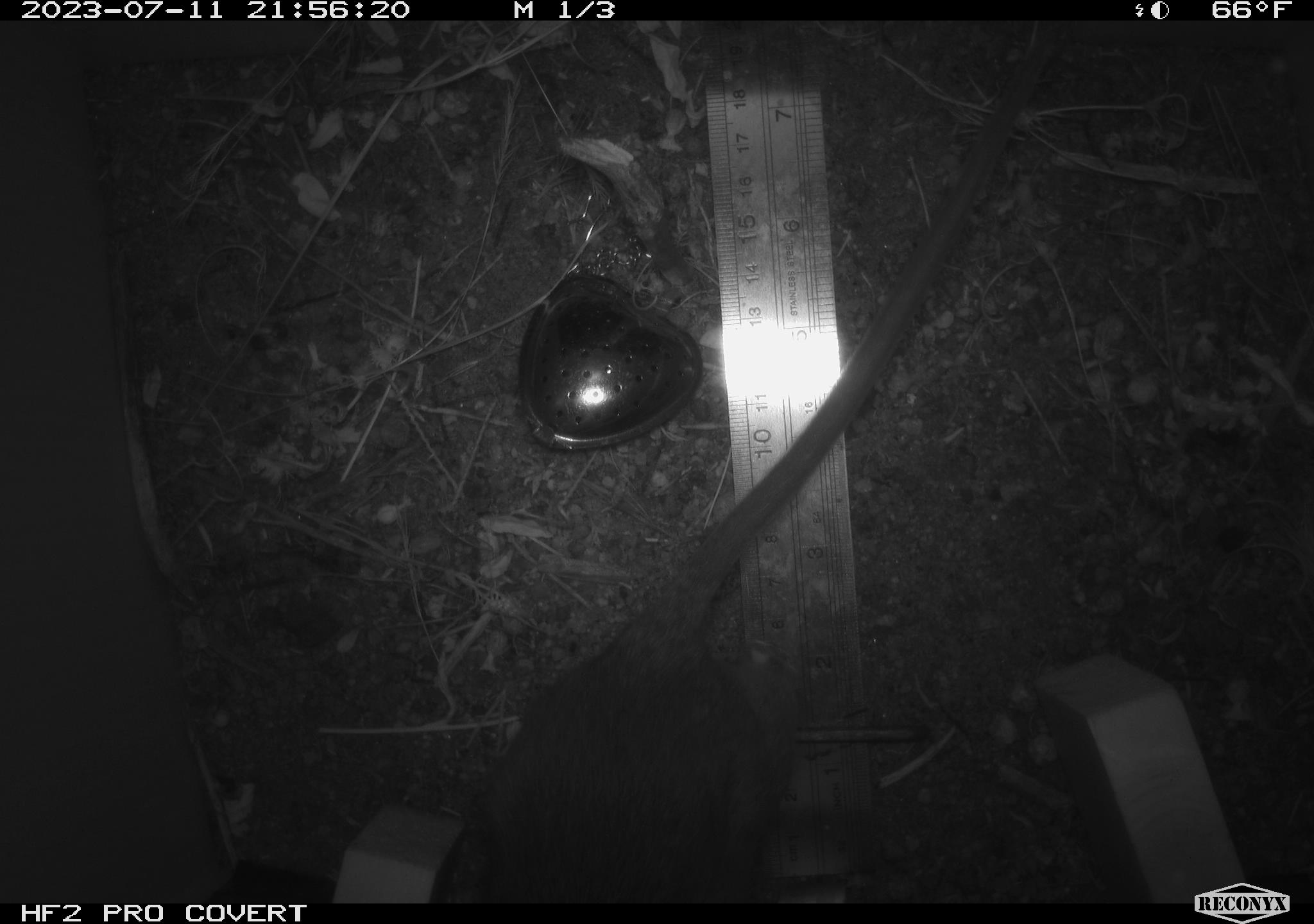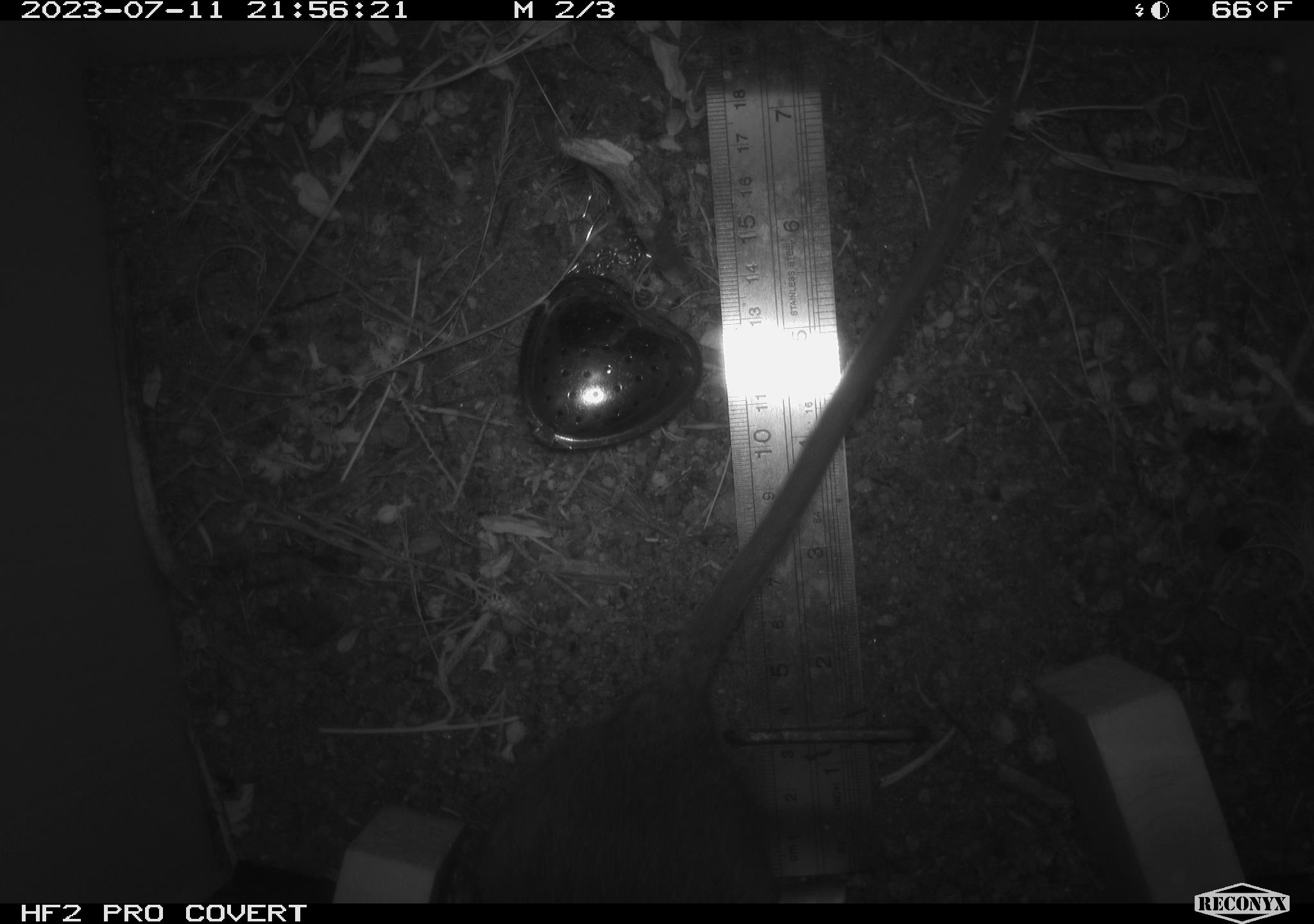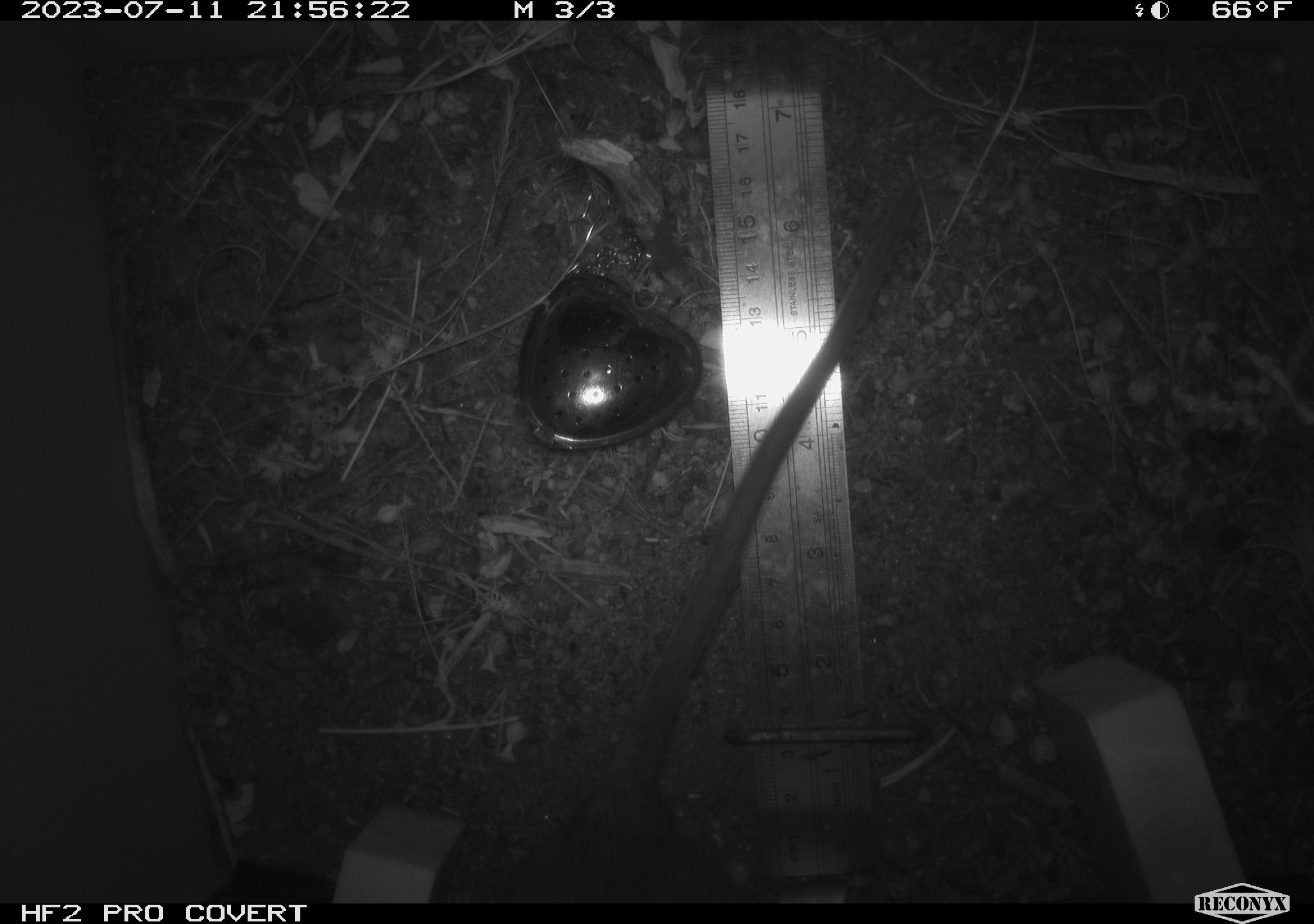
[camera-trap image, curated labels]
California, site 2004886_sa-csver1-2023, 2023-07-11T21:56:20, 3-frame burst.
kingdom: Animalia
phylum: Chordata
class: Mammalia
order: Rodentia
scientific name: Rodentia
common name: mouse species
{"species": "mouse species (Rodentia)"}